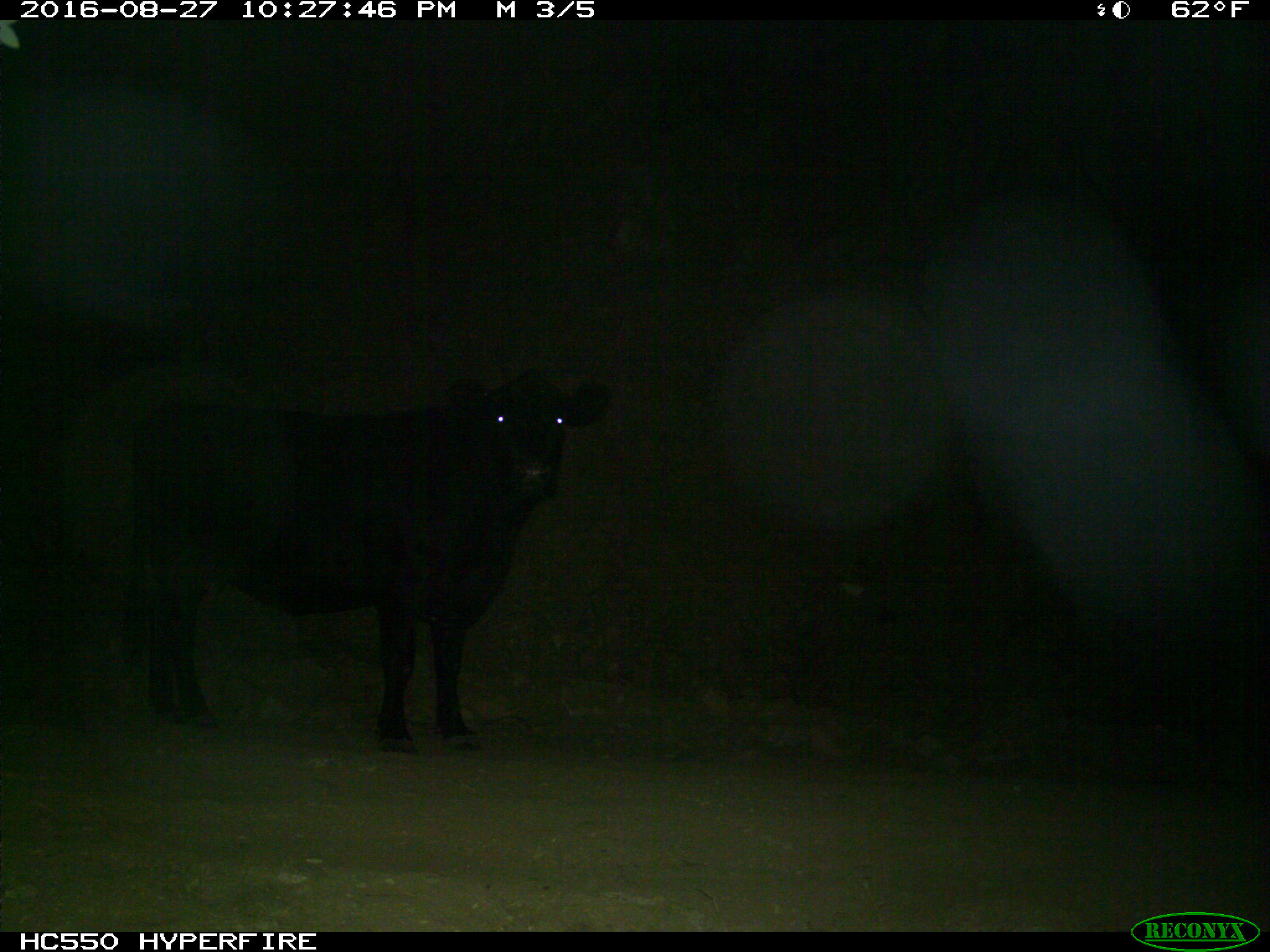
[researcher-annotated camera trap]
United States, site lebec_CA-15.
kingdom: Animalia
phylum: Chordata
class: Mammalia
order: Artiodactyla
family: Bovidae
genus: Bos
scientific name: Bos taurus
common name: domestic cow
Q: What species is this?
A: Bos taurus (domestic cow).